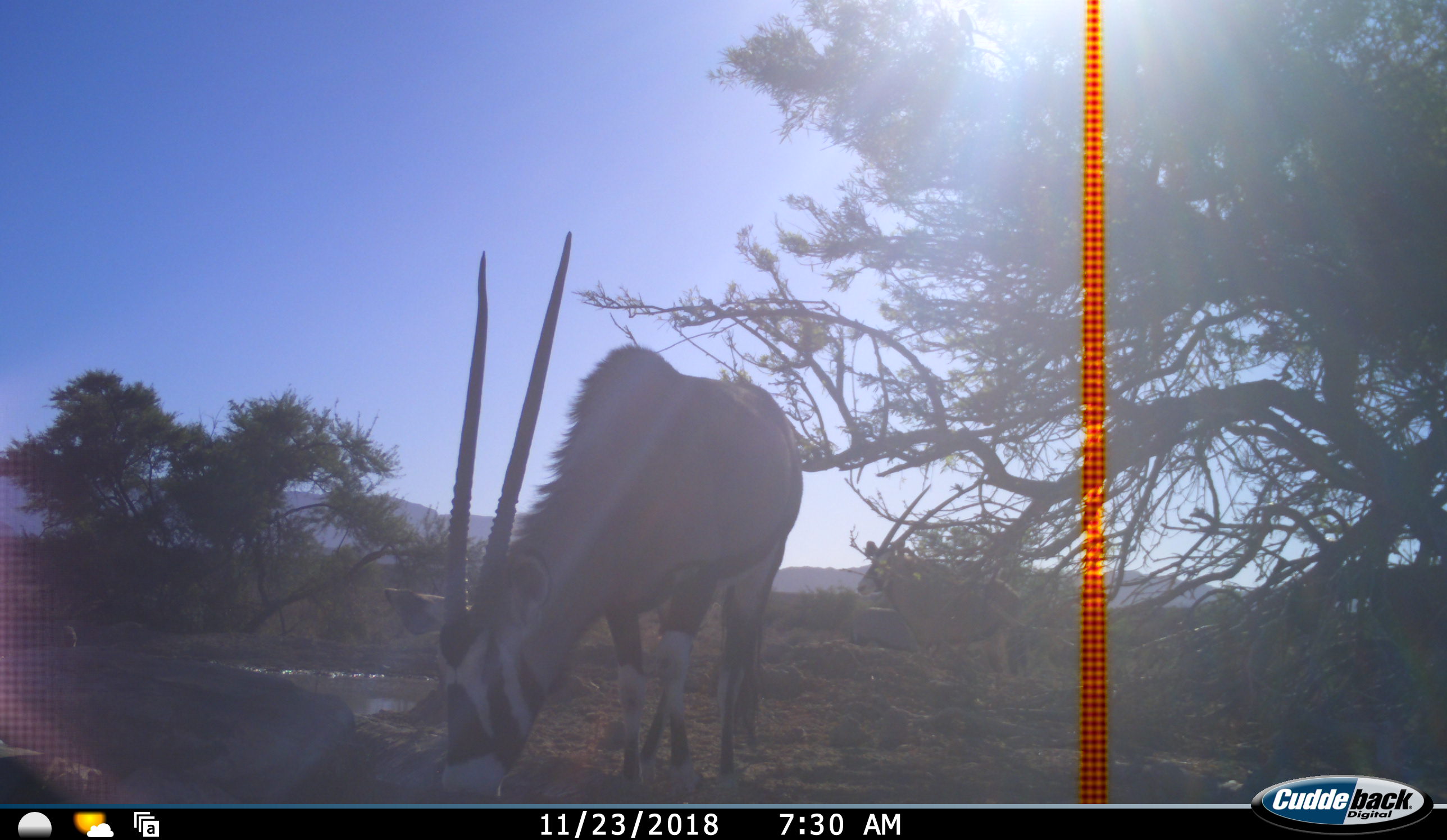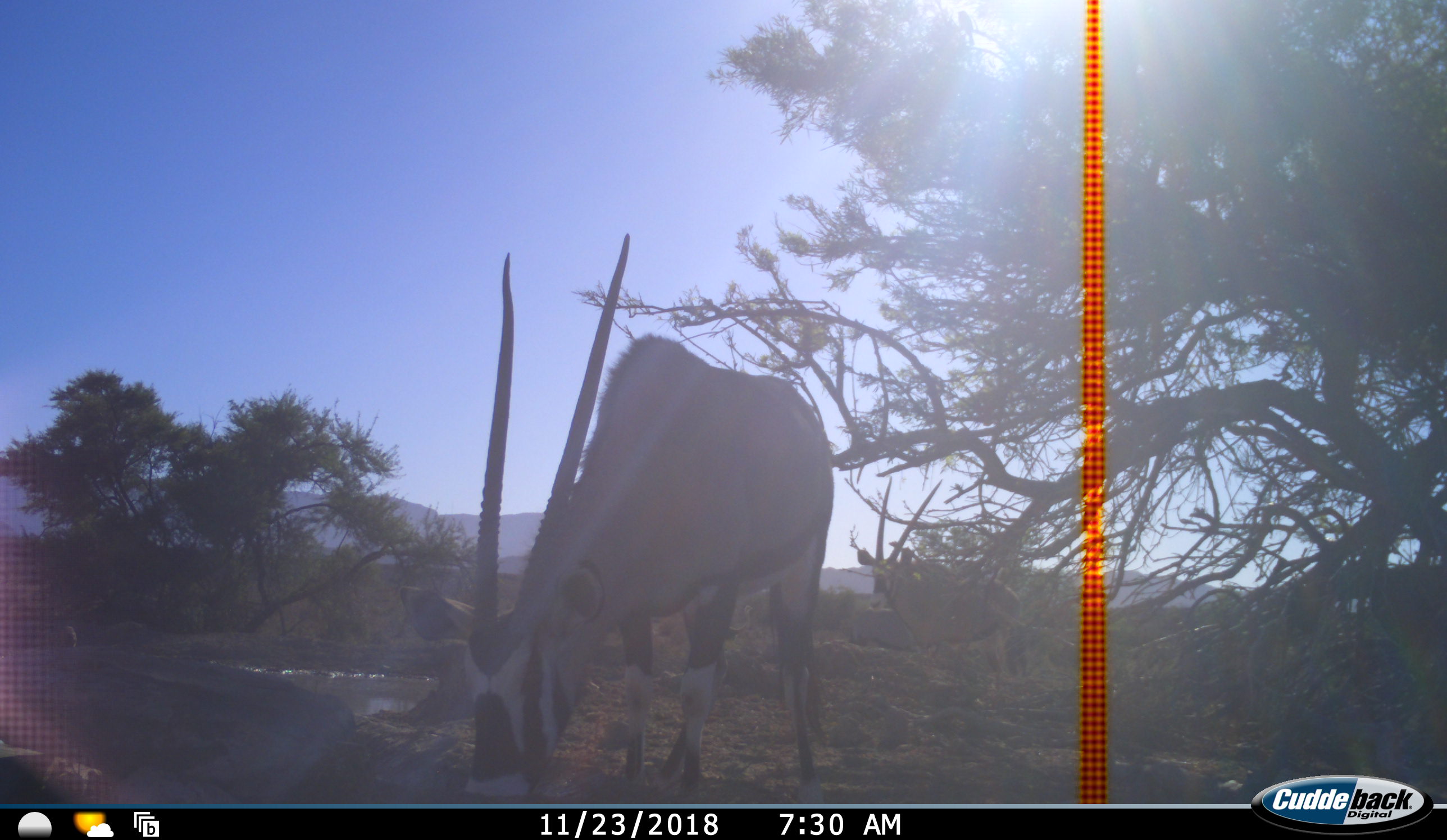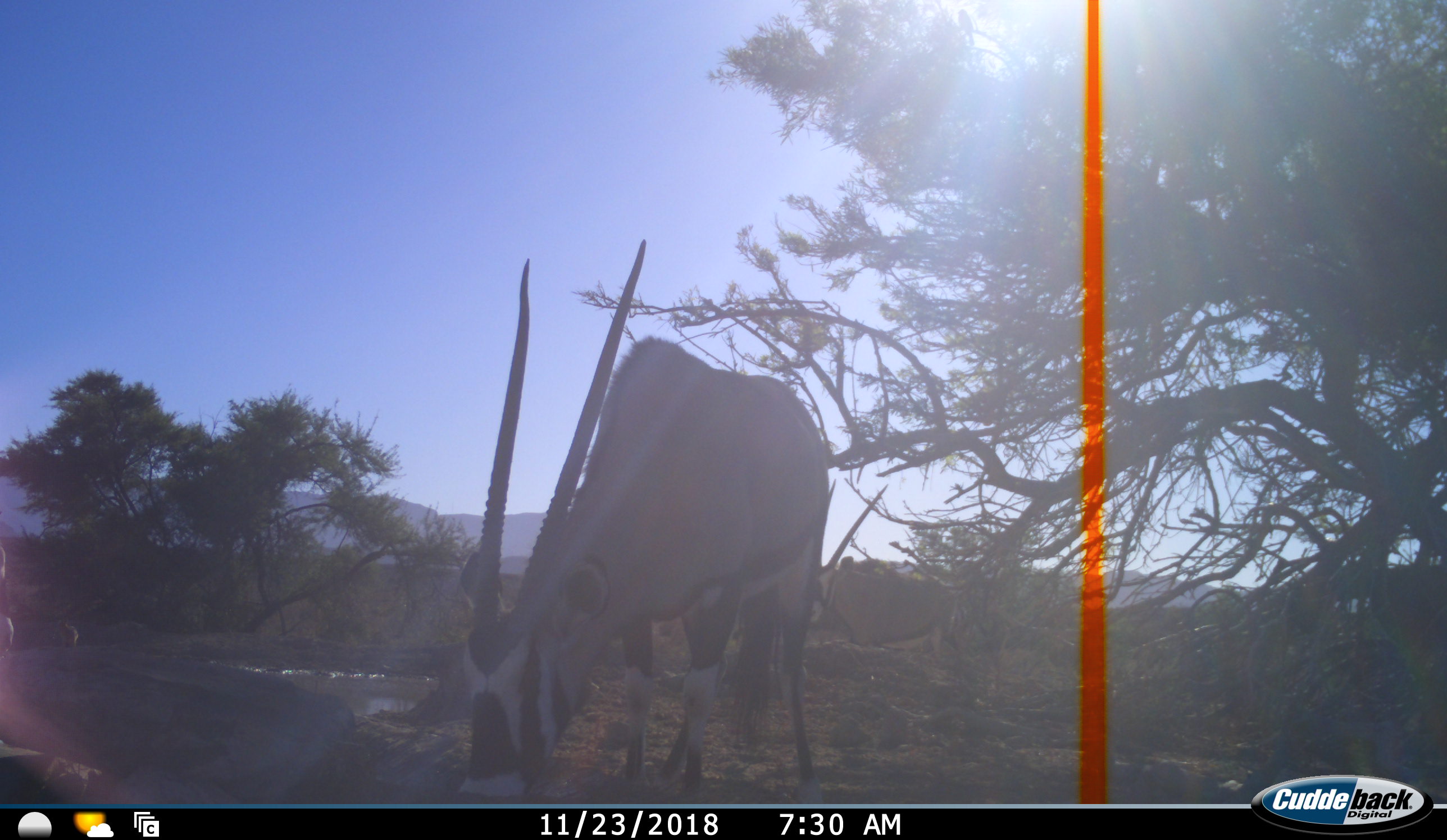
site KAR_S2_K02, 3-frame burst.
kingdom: Animalia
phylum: Chordata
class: Mammalia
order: Artiodactyla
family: Bovidae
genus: Oryx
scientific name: Oryx gazella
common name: gemsbok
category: oryx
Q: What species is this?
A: Oryx (gemsbok) (Oryx gazella).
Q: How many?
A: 2.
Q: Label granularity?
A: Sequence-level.